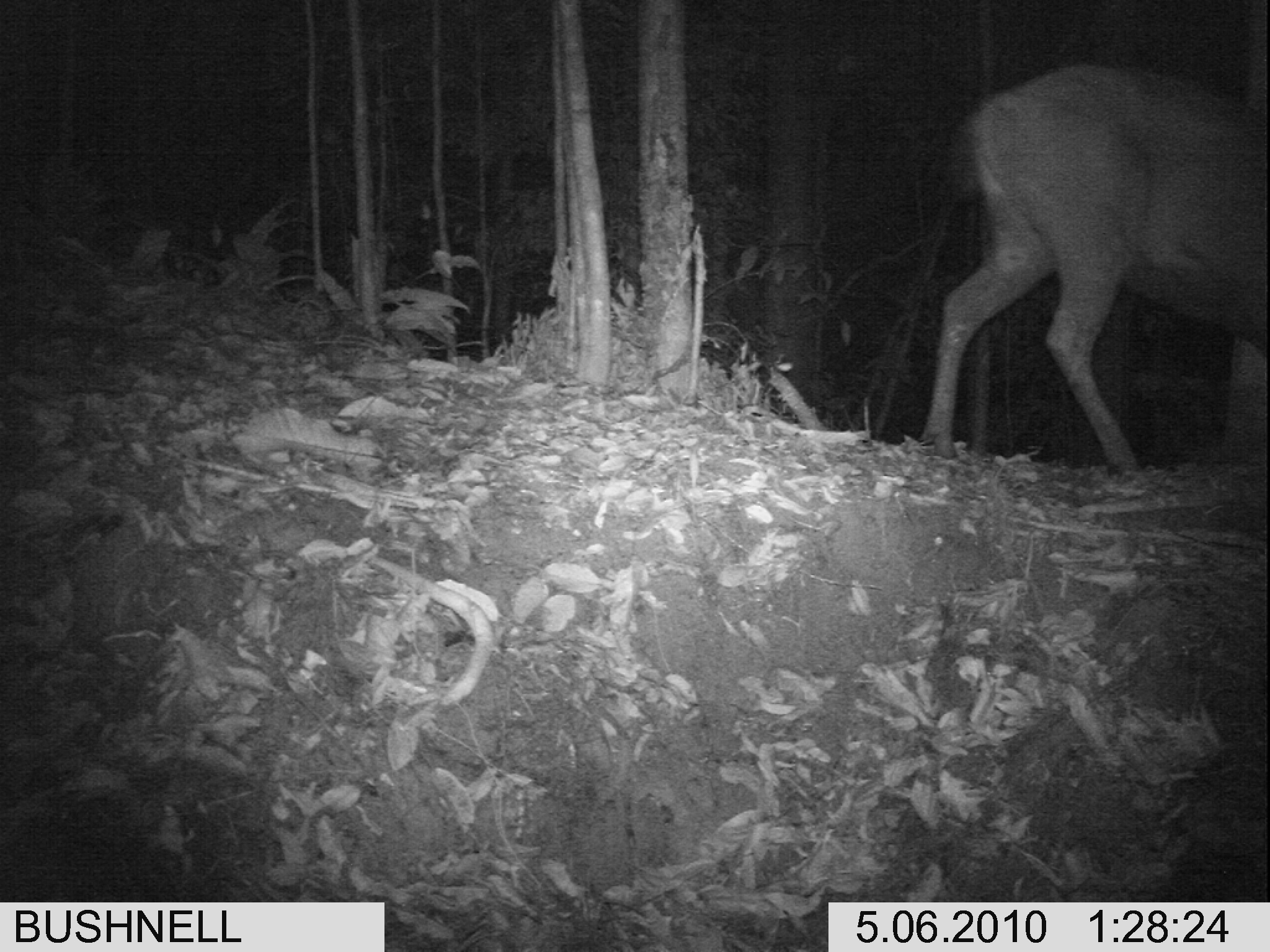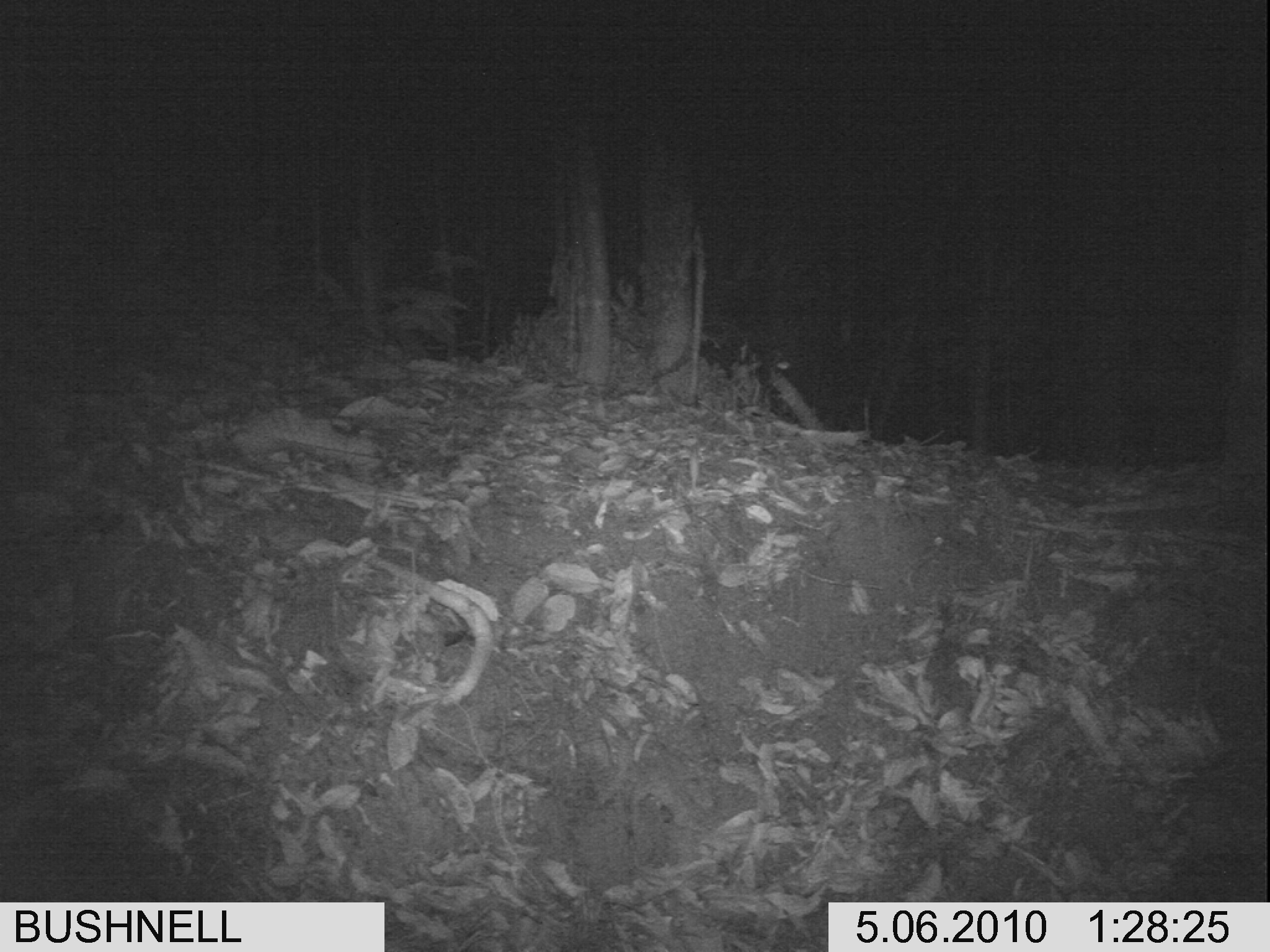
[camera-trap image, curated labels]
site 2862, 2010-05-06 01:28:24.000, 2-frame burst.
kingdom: Animalia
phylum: Chordata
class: Mammalia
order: Artiodactyla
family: Cervidae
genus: Rusa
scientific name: Rusa unicolor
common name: sambar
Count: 1.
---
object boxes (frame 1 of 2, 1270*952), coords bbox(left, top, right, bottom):
rusa unicolor: bbox(915, 60, 1270, 472)